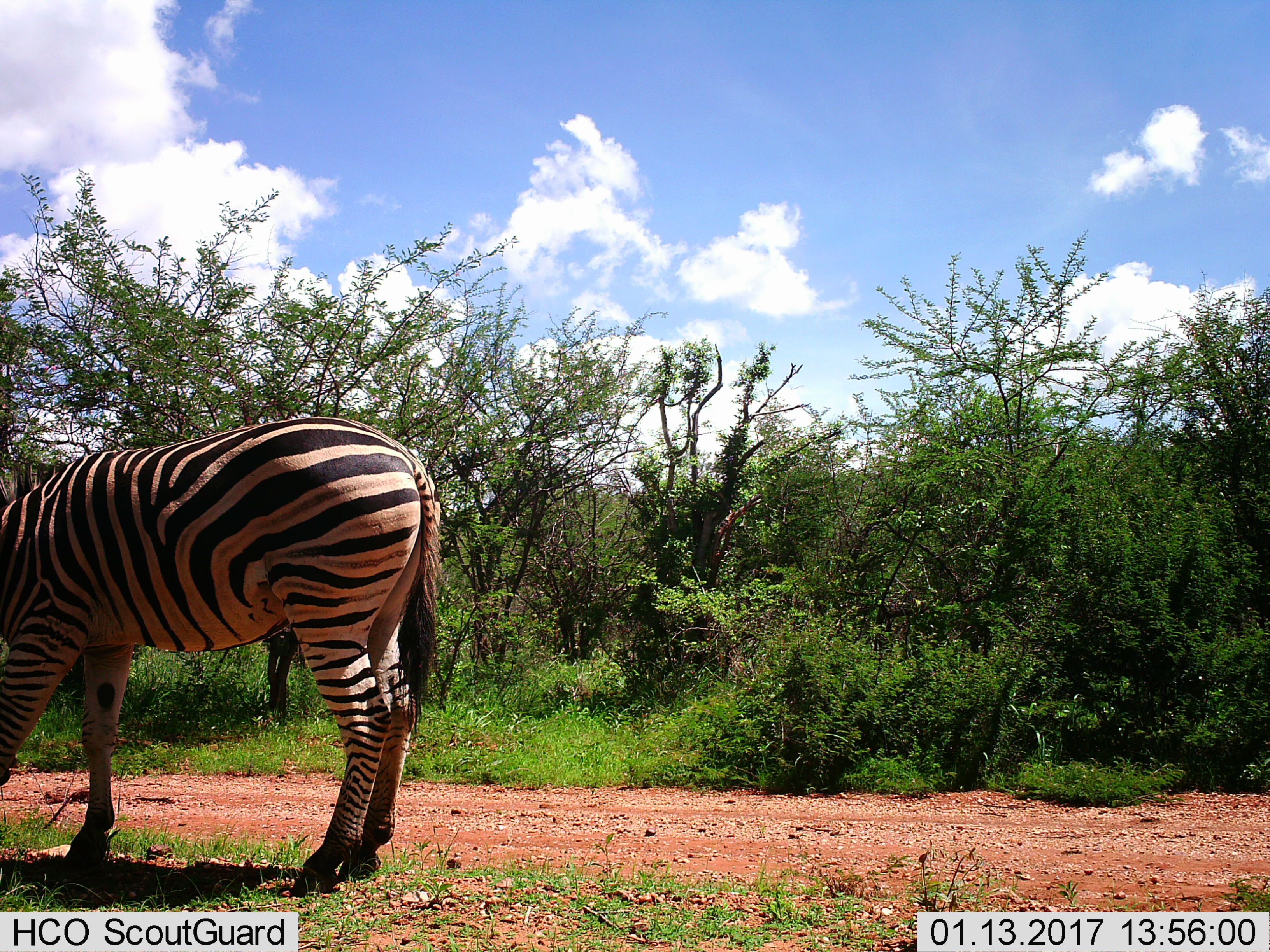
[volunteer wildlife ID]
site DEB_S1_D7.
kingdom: Animalia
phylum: Chordata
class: Mammalia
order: Perissodactyla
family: Equidae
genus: Equus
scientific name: Equus quagga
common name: plains zebra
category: zebraplains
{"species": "zebraplains (plains zebra) (Equus quagga)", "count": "1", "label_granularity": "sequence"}